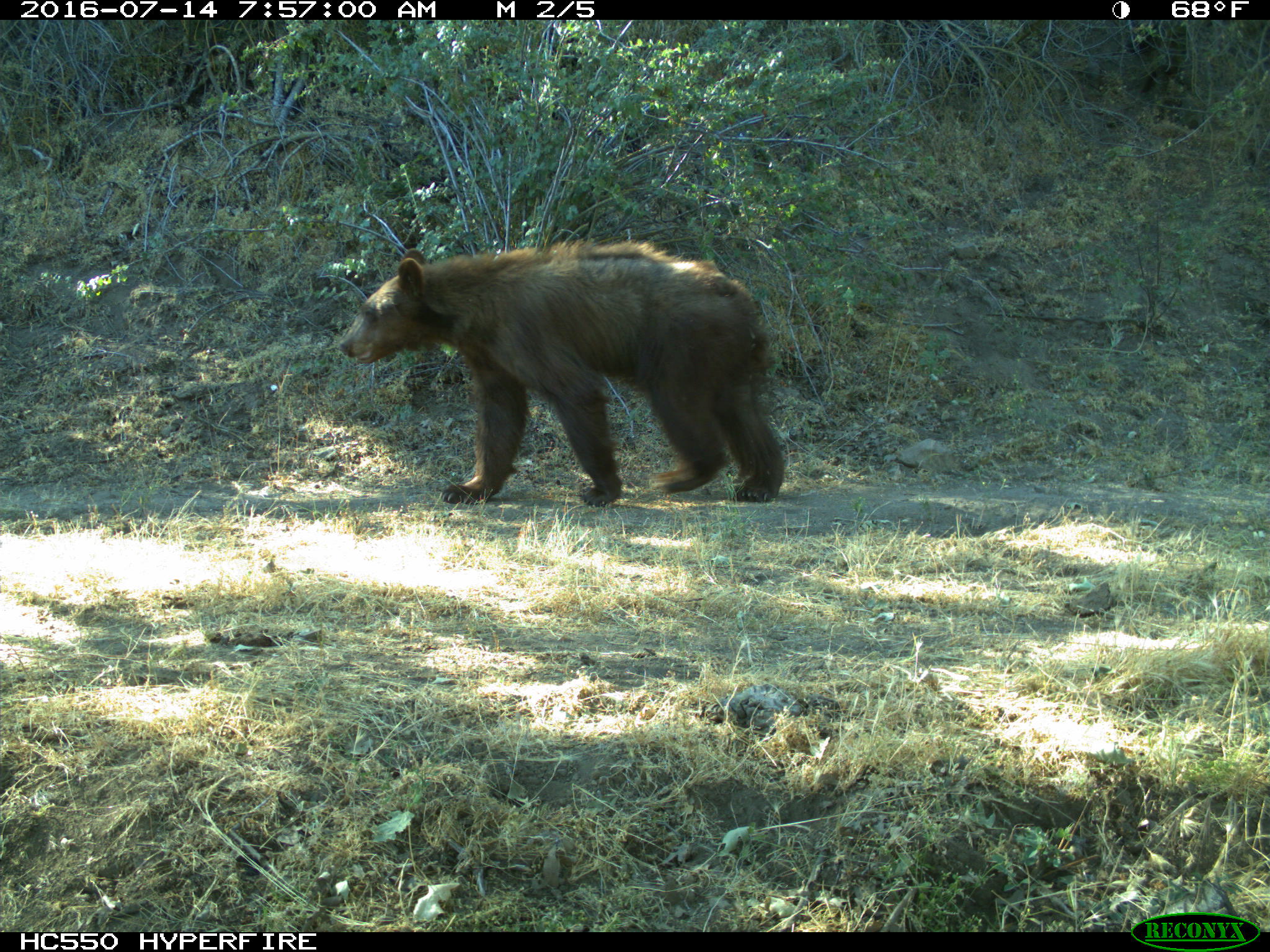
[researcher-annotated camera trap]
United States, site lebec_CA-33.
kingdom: Animalia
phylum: Chordata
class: Mammalia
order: Carnivora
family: Ursidae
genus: Ursus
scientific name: Ursus americanus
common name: american black bear